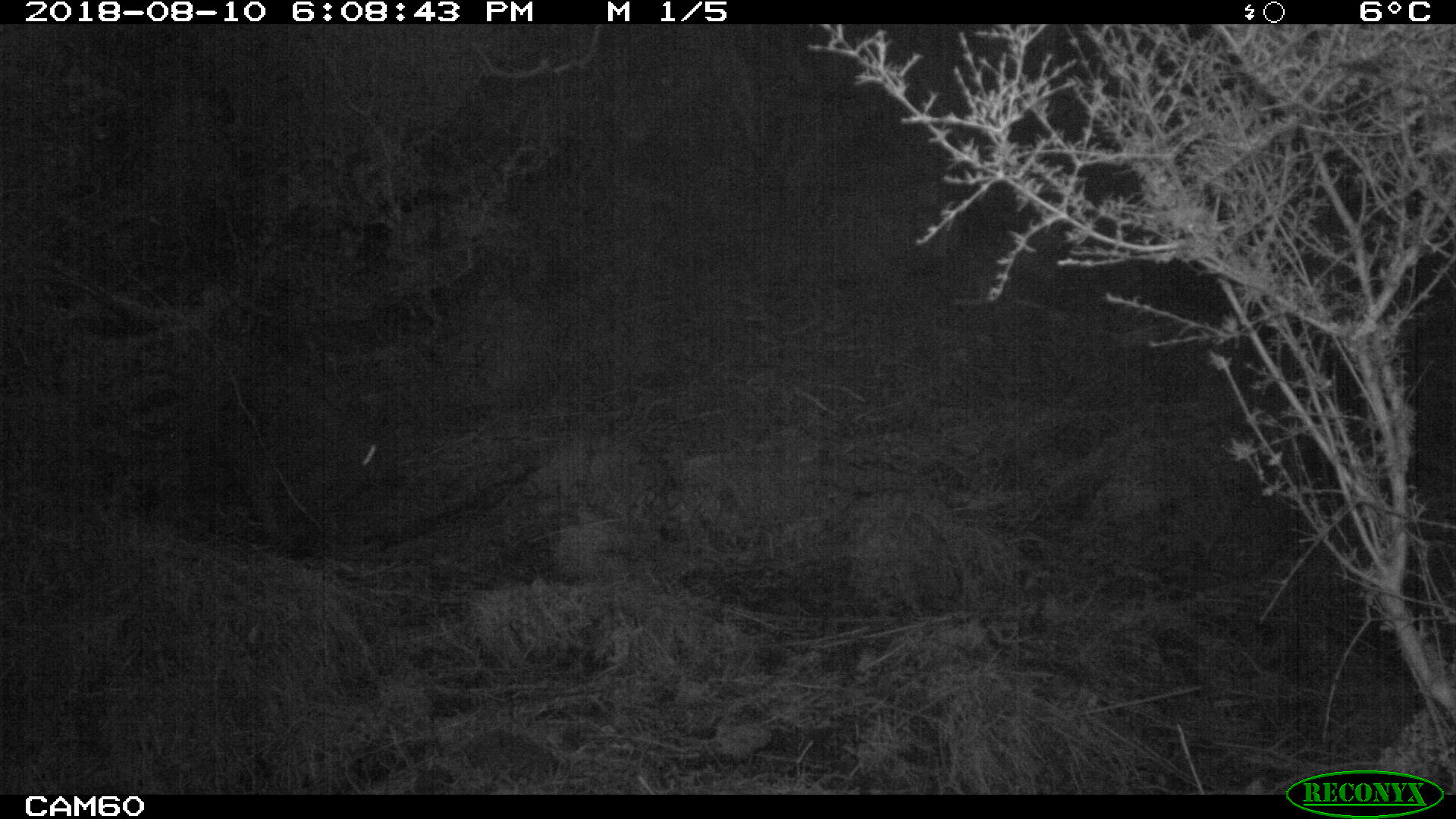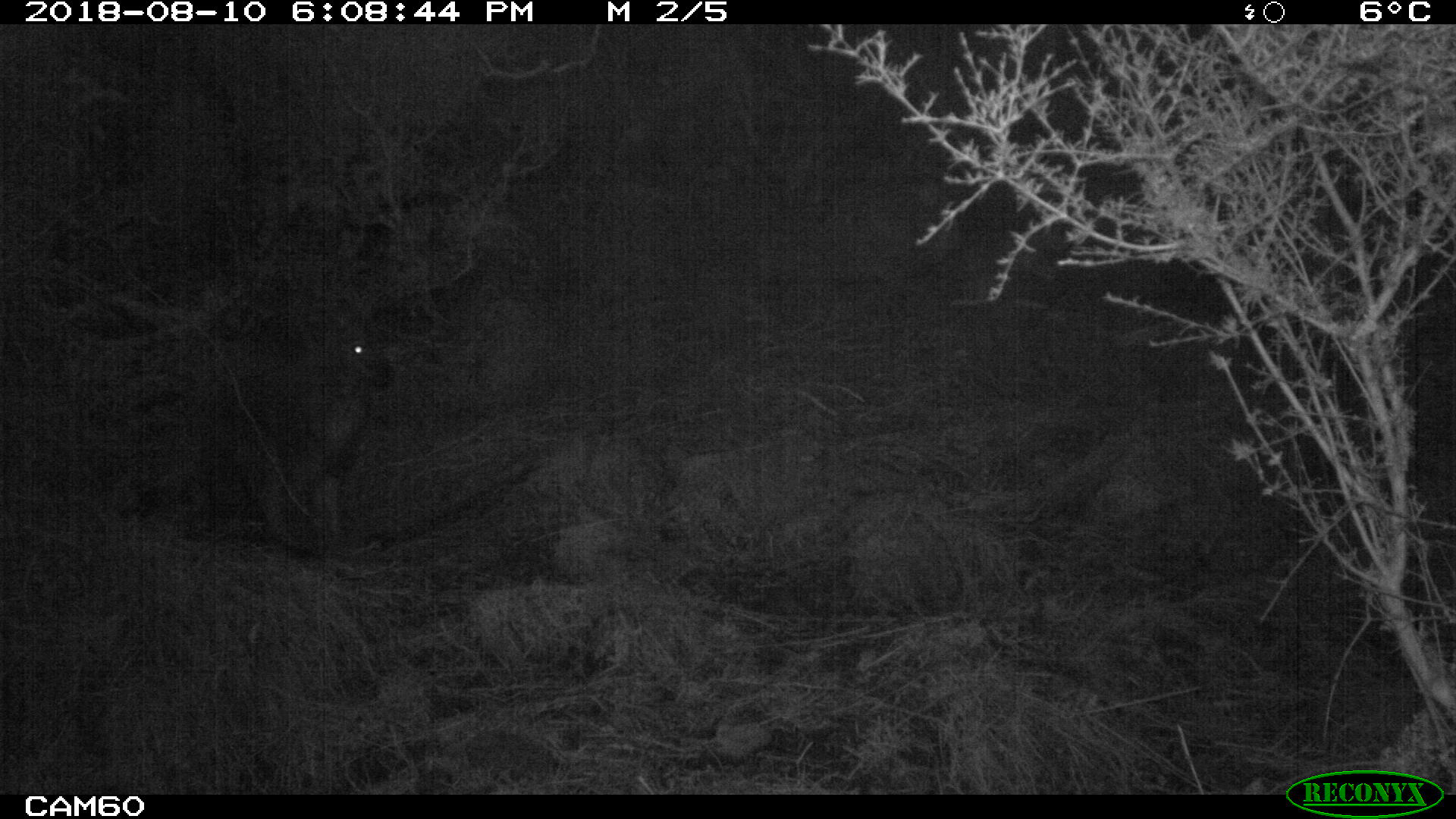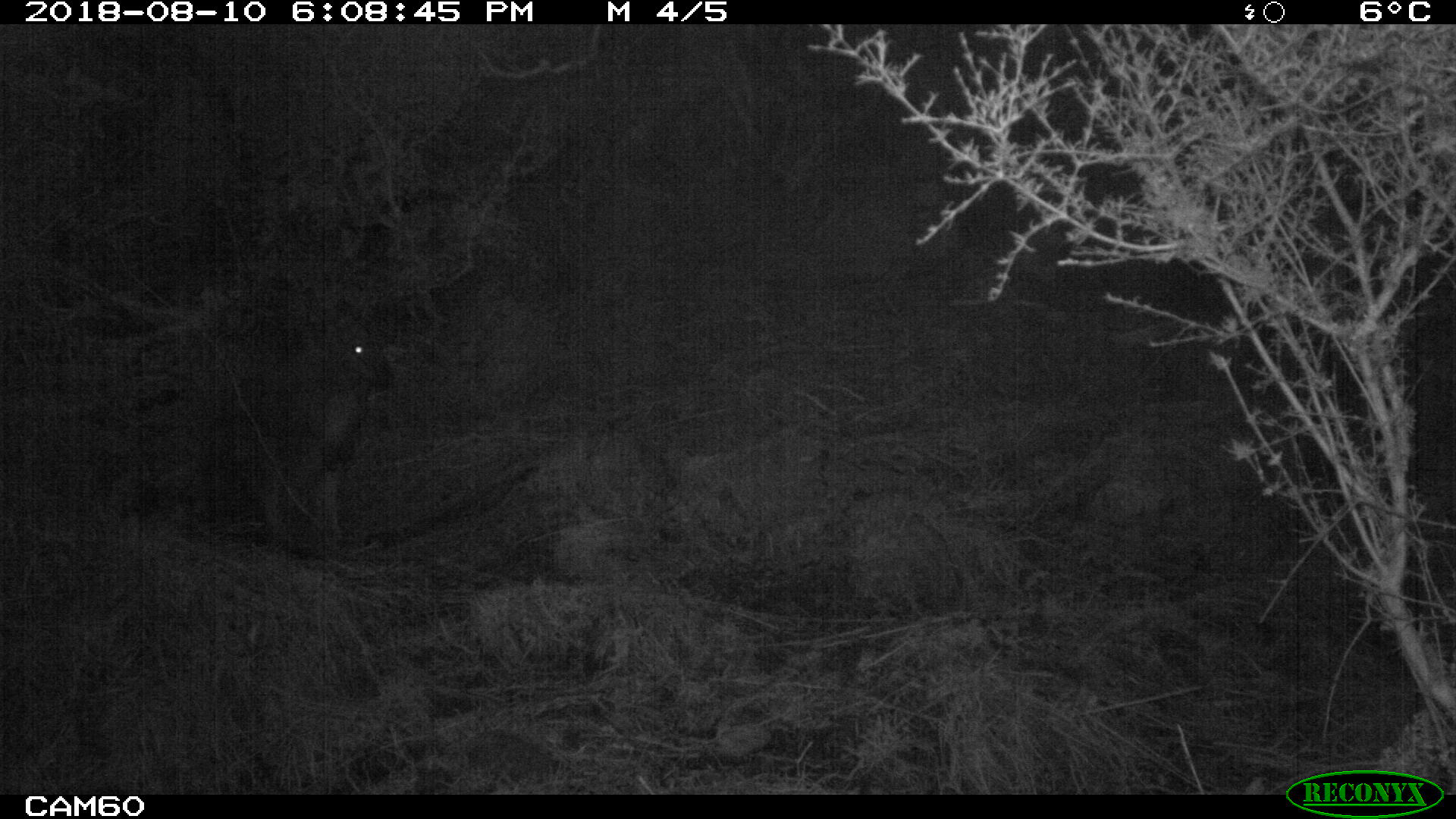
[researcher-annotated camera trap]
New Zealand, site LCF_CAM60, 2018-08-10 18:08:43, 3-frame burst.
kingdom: Animalia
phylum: Chordata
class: Mammalia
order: Diprotodontia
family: Macropodidae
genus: Notamacropus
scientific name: Notamacropus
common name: wallaby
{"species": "wallaby (Notamacropus)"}